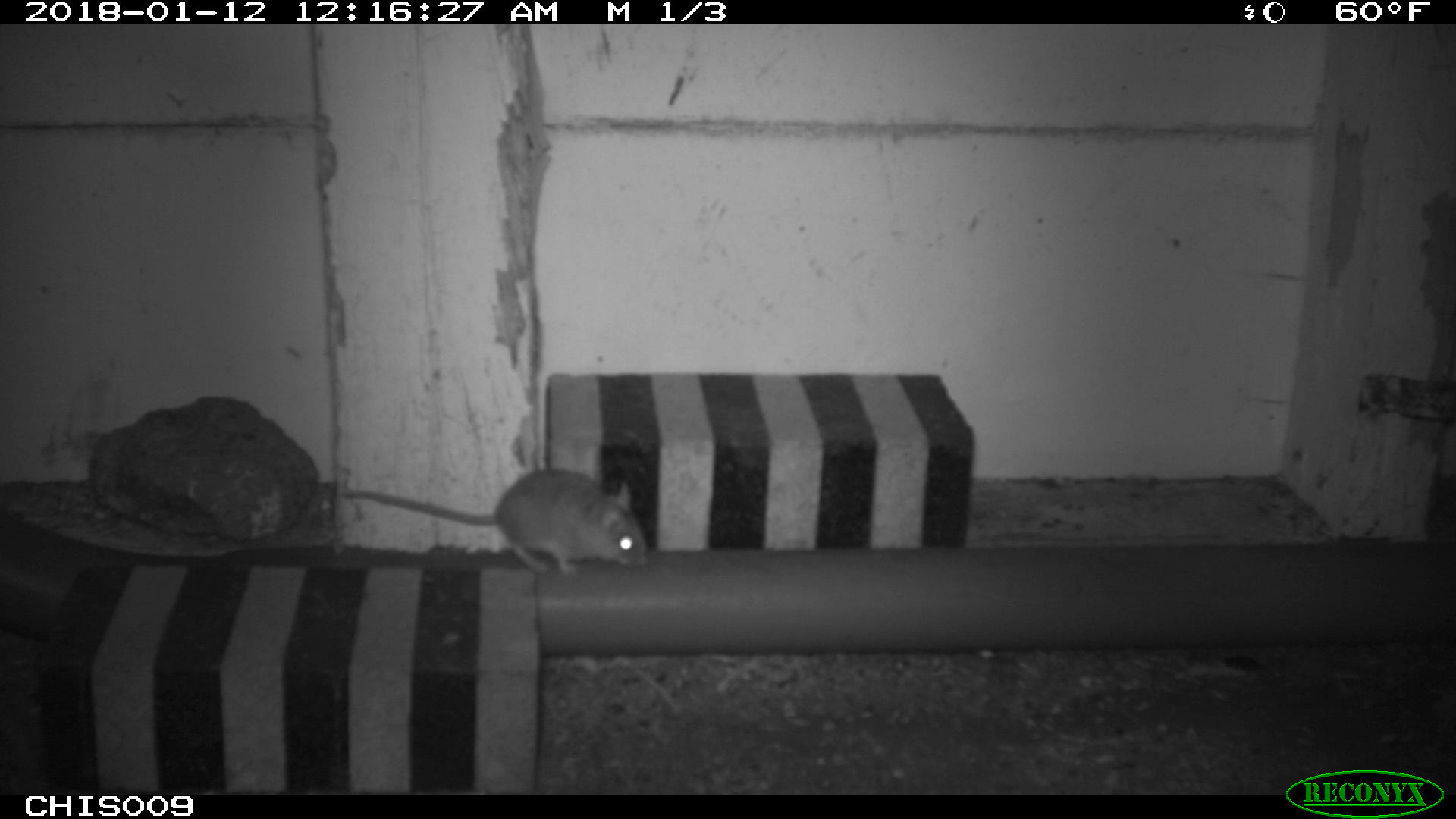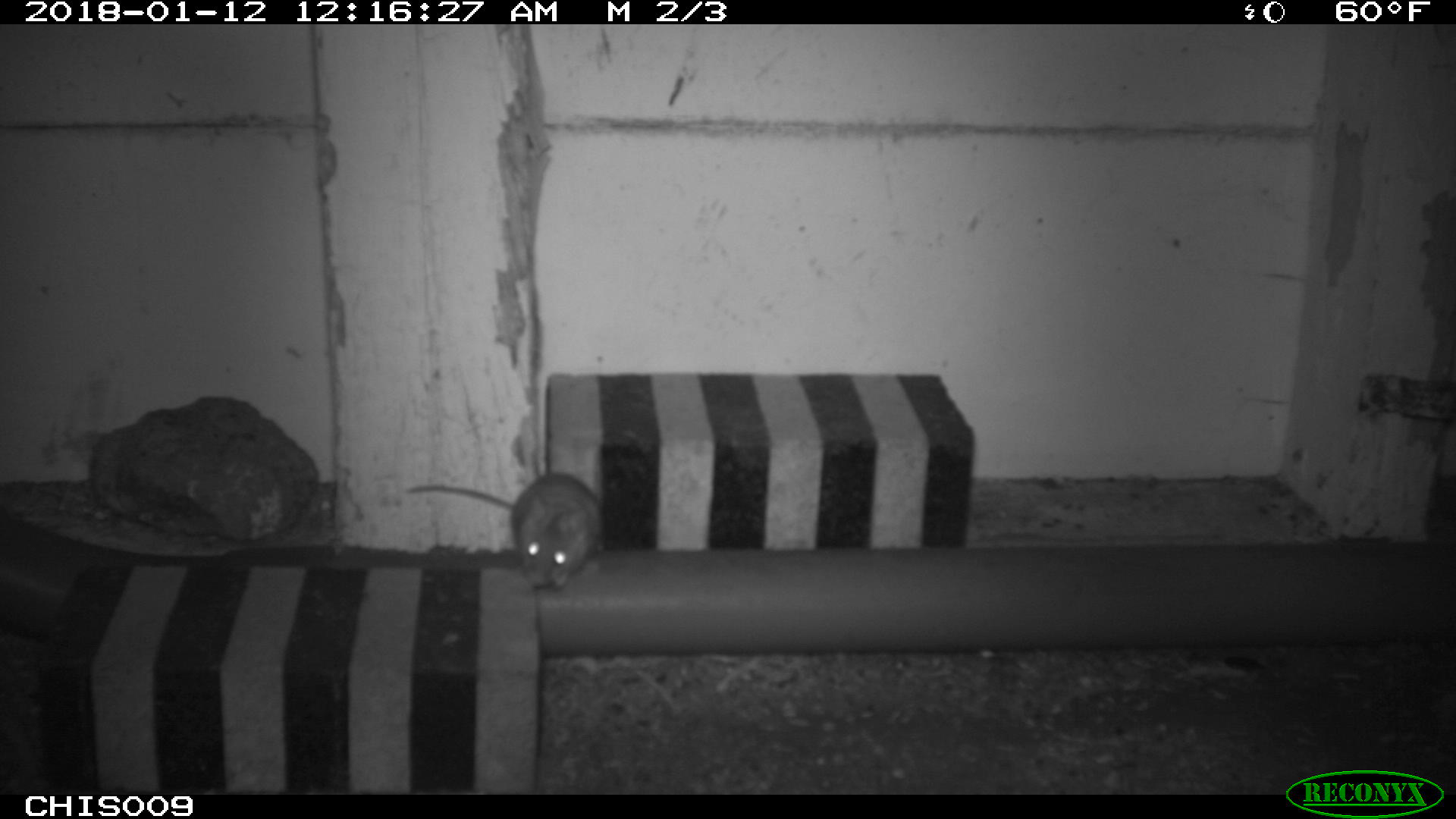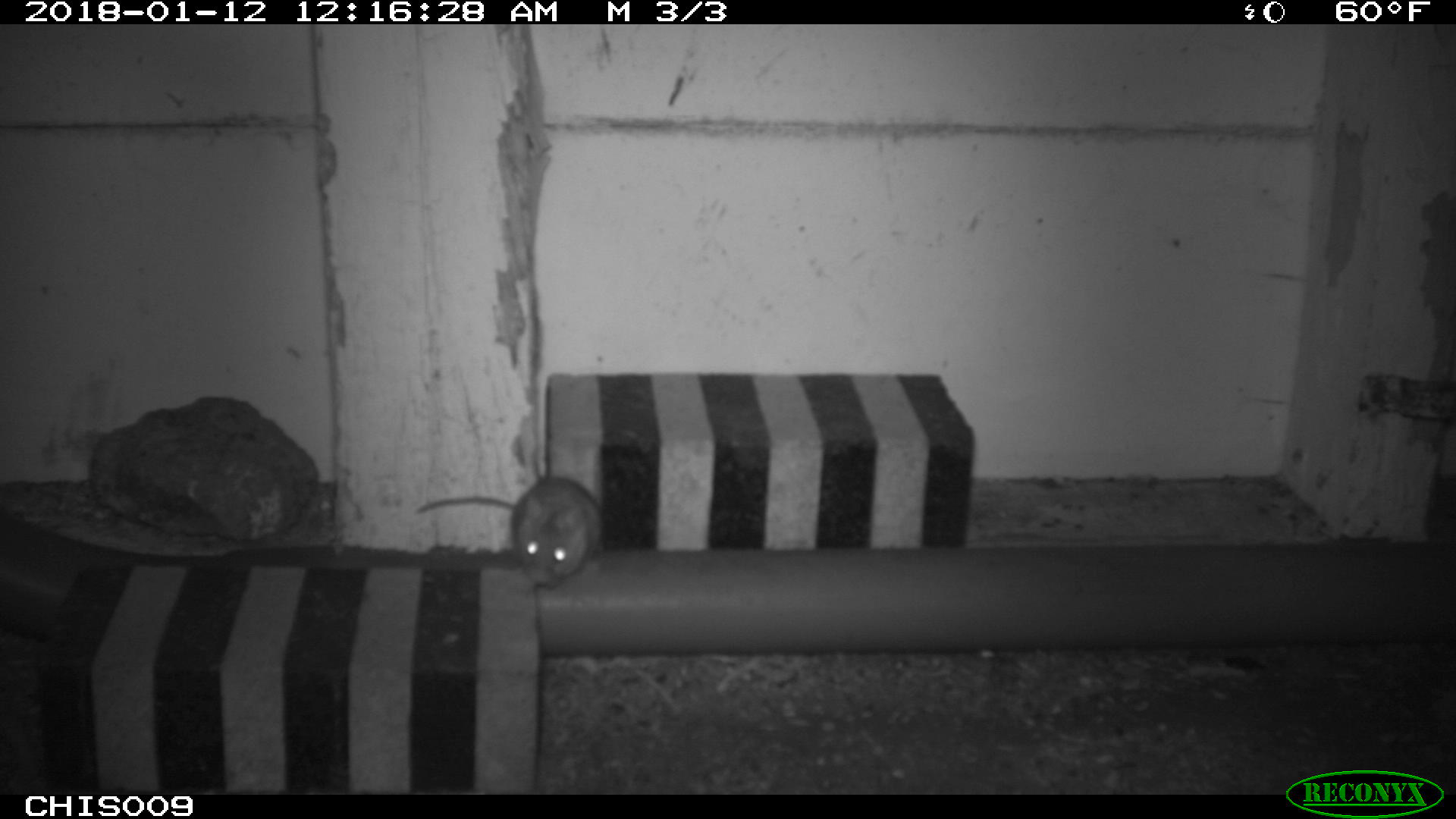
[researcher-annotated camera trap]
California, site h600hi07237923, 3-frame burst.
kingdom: Animalia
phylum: Chordata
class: Mammalia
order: Rodentia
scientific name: Rodentia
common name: rodent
Rodent (Rodentia).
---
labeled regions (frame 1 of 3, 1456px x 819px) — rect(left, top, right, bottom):
rodent: rect(336, 469, 649, 573)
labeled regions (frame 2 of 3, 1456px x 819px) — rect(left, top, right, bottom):
rodent: rect(406, 472, 604, 588)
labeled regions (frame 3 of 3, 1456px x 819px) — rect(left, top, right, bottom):
rodent: rect(418, 477, 602, 587)